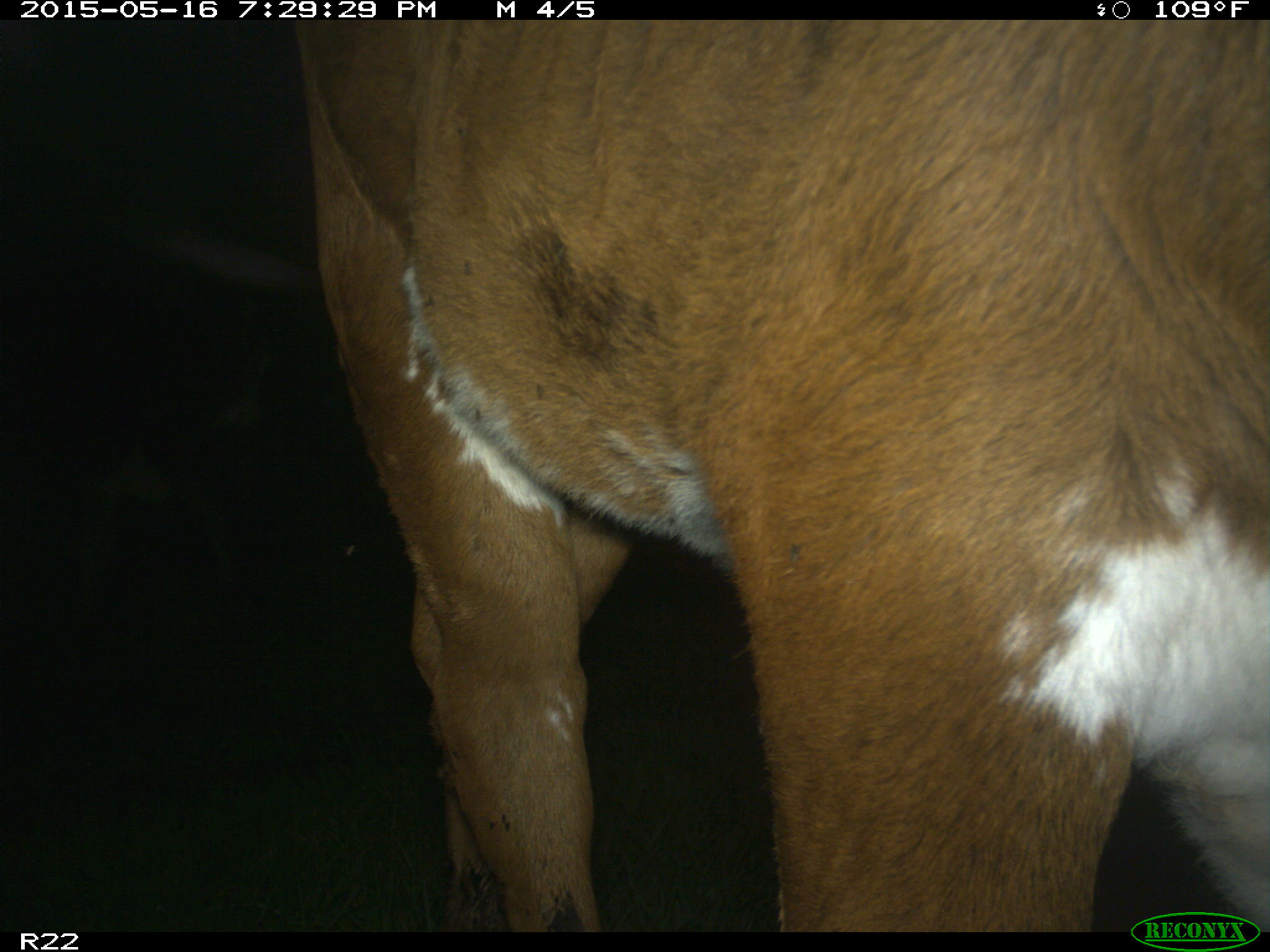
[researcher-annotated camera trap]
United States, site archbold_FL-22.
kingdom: Animalia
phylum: Chordata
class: Mammalia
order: Artiodactyla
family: Bovidae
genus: Bos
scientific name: Bos taurus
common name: domestic cow